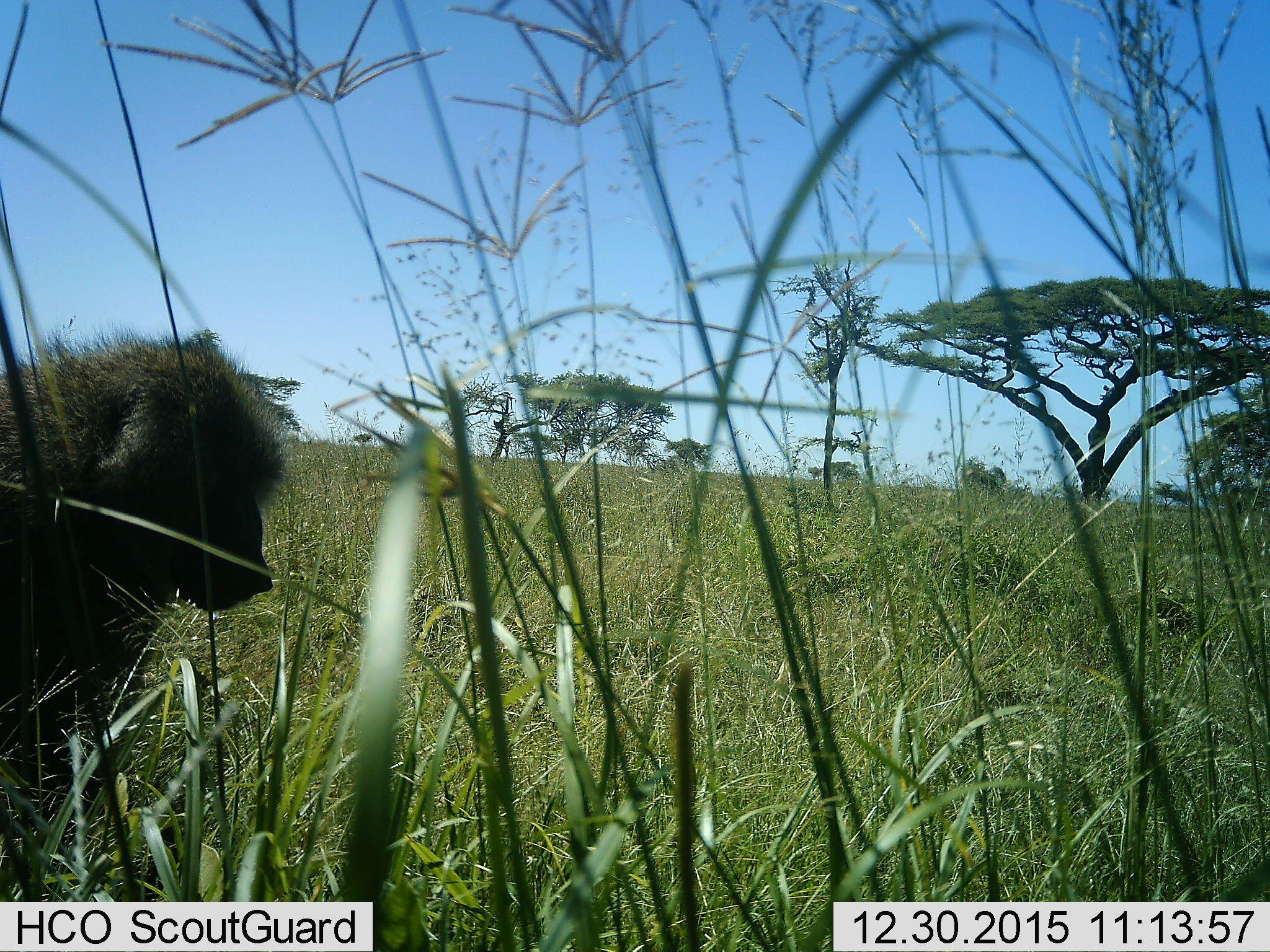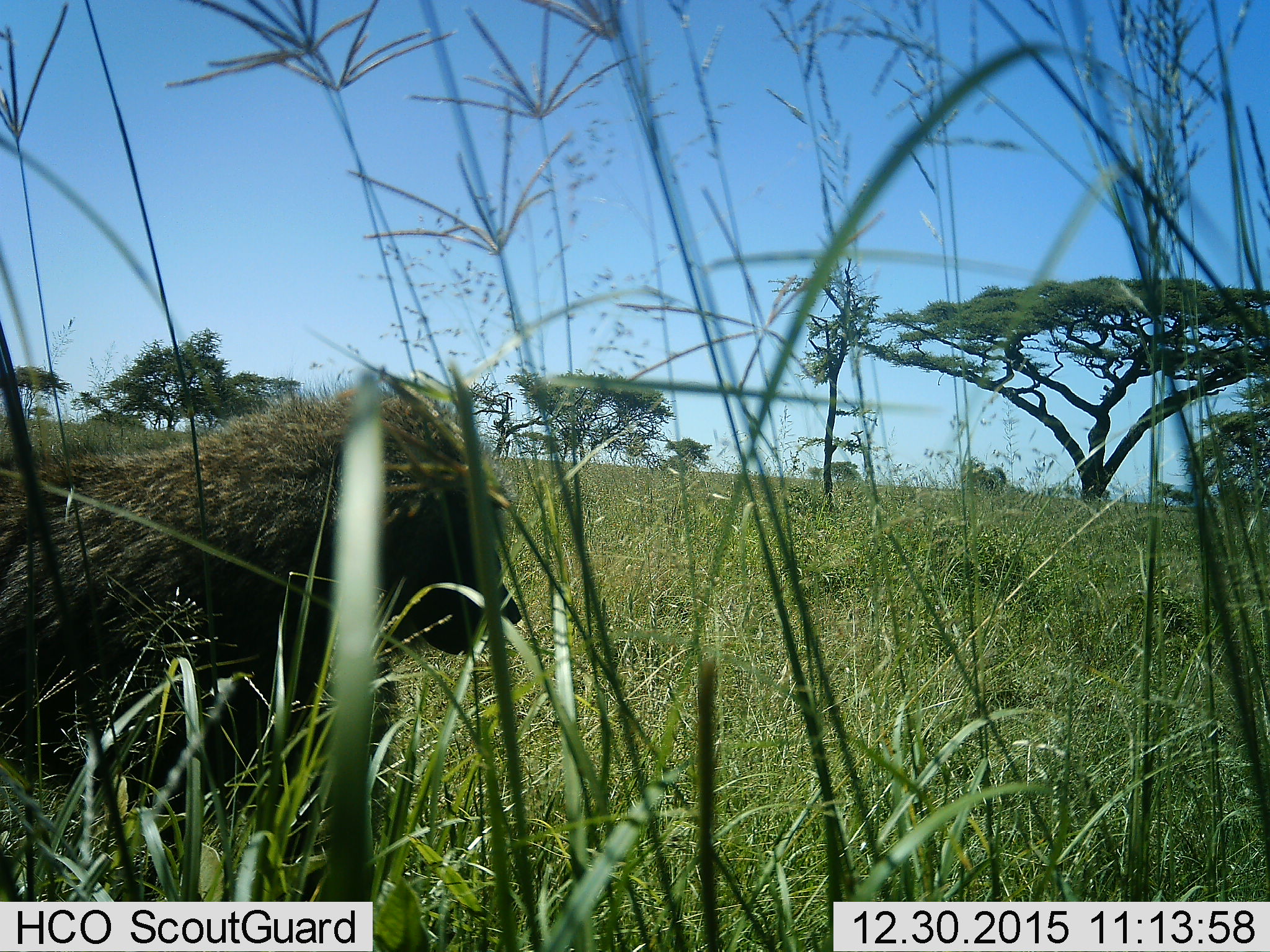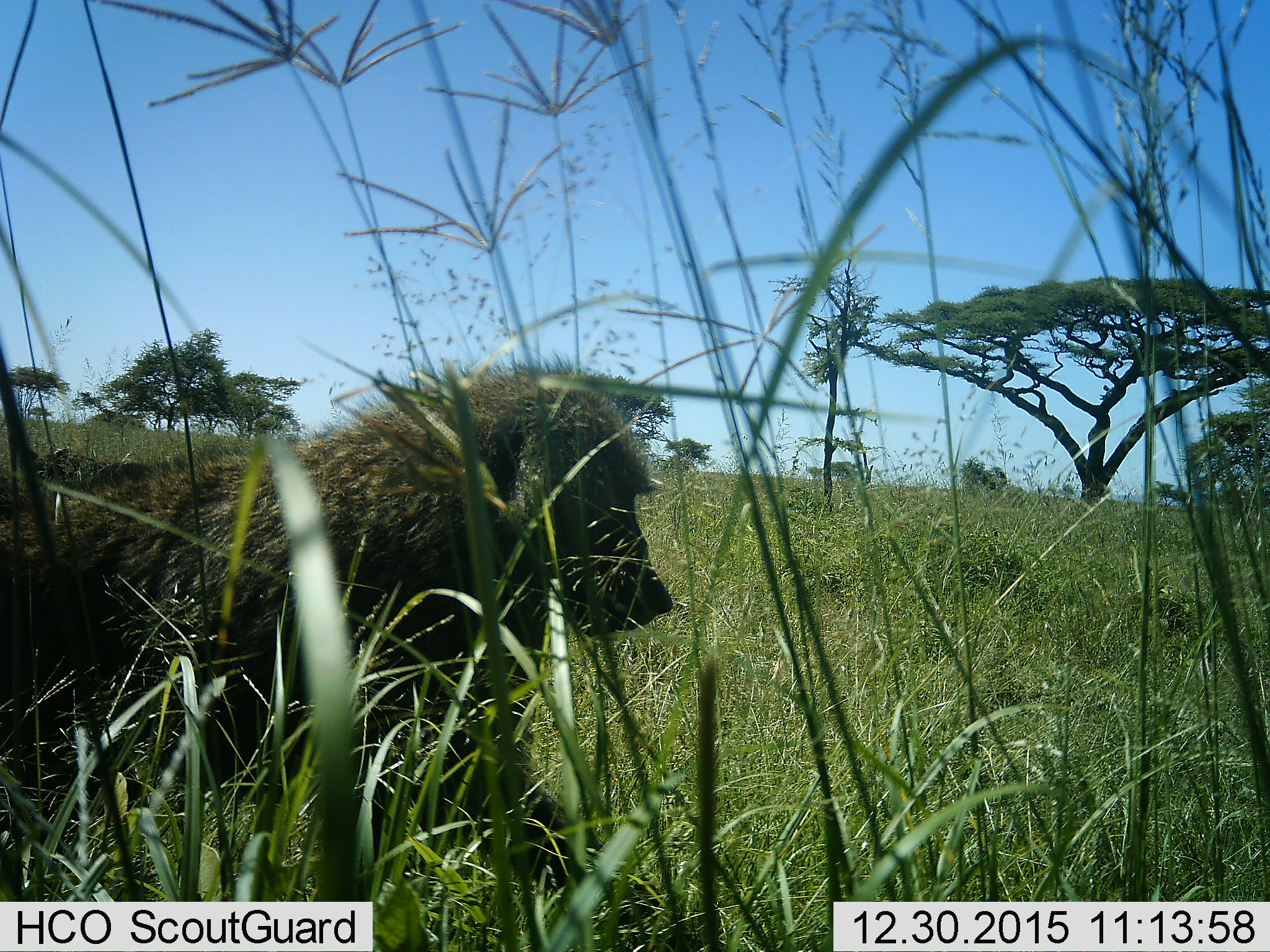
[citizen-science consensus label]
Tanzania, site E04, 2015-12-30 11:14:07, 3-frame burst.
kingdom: Animalia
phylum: Chordata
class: Mammalia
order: Primates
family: Cercopithecidae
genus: Papio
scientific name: Papio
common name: baboon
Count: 1.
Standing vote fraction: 7%.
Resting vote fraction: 0%.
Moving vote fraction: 93%.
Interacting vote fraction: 0%.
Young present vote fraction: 0%.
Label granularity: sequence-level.